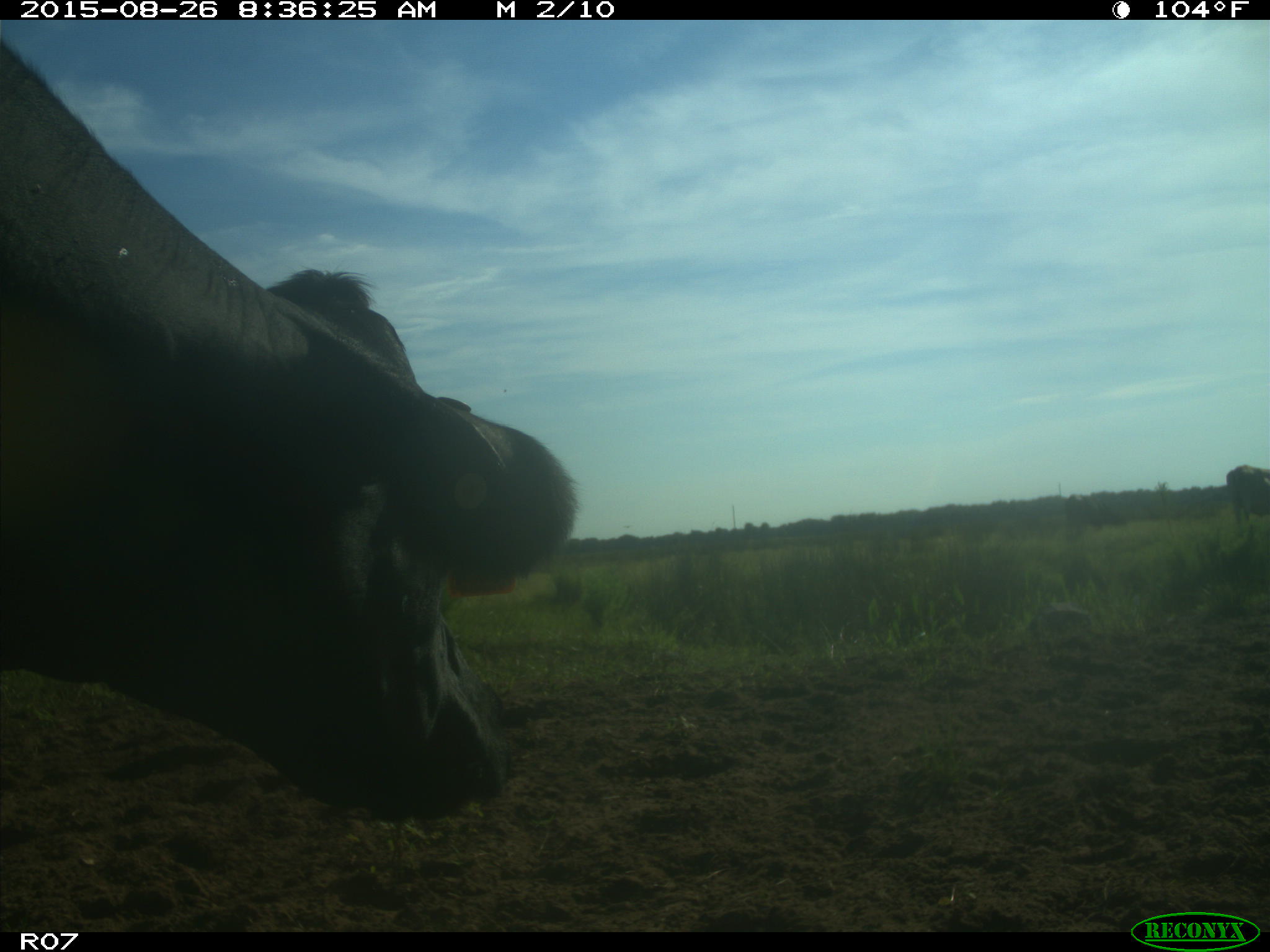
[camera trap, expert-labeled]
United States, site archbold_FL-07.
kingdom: Animalia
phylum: Chordata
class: Mammalia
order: Artiodactyla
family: Bovidae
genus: Bos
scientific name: Bos taurus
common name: domestic cow